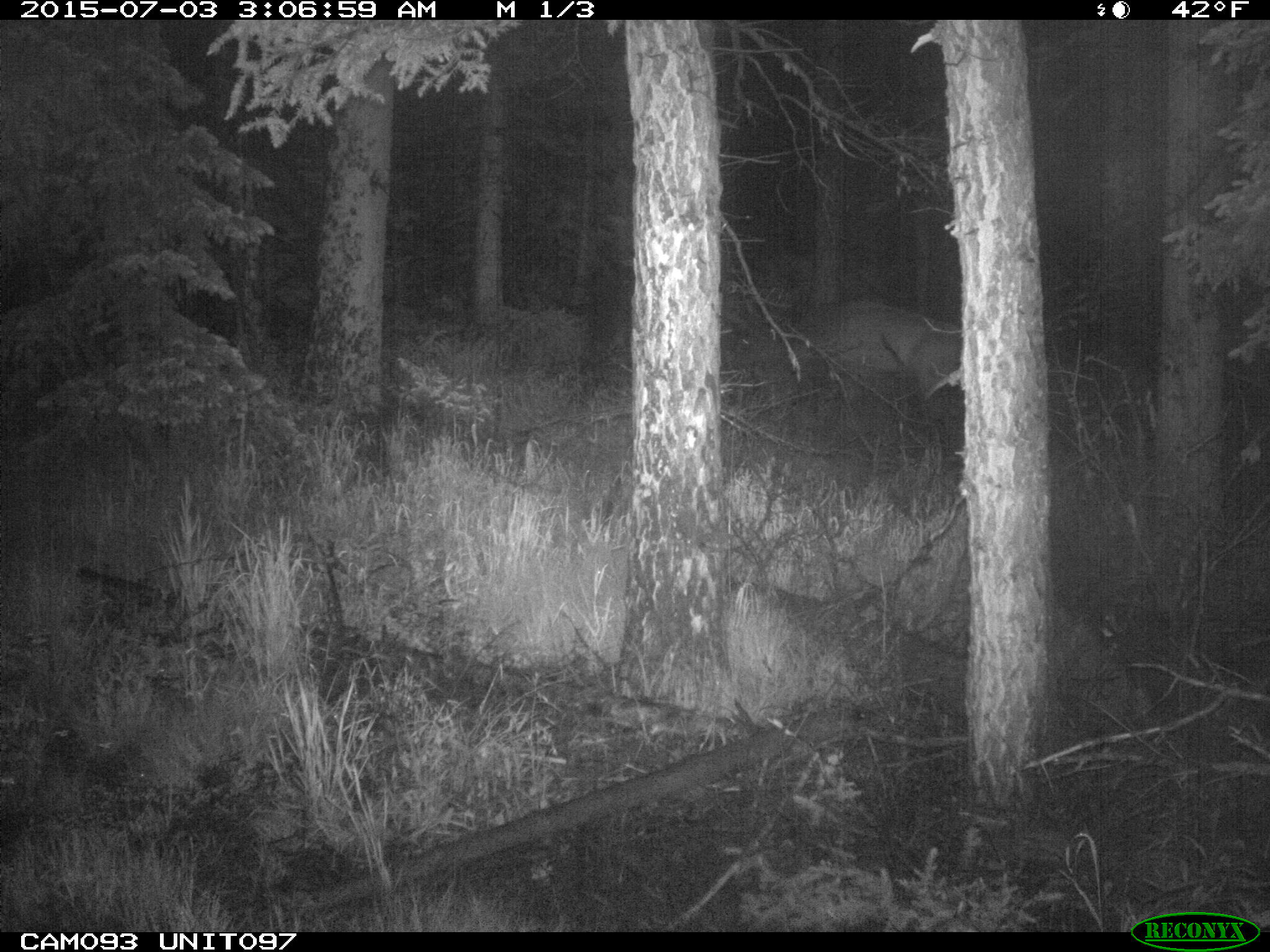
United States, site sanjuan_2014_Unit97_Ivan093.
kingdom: Animalia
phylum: Chordata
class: Mammalia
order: Artiodactyla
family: Cervidae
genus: Cervus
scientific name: Cervus elaphus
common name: red deer